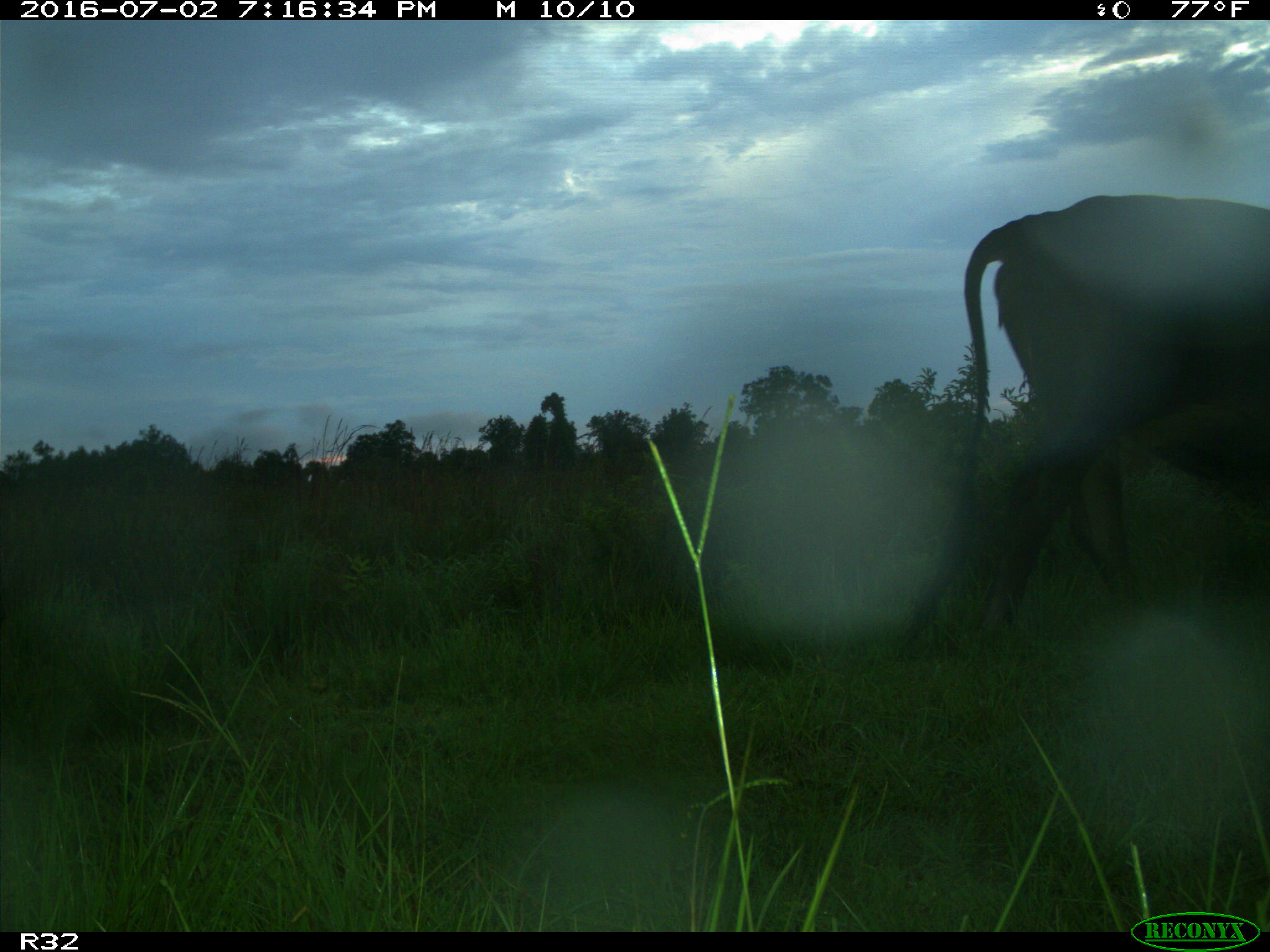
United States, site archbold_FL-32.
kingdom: Animalia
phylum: Chordata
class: Mammalia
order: Artiodactyla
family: Bovidae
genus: Bos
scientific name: Bos taurus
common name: domestic cow